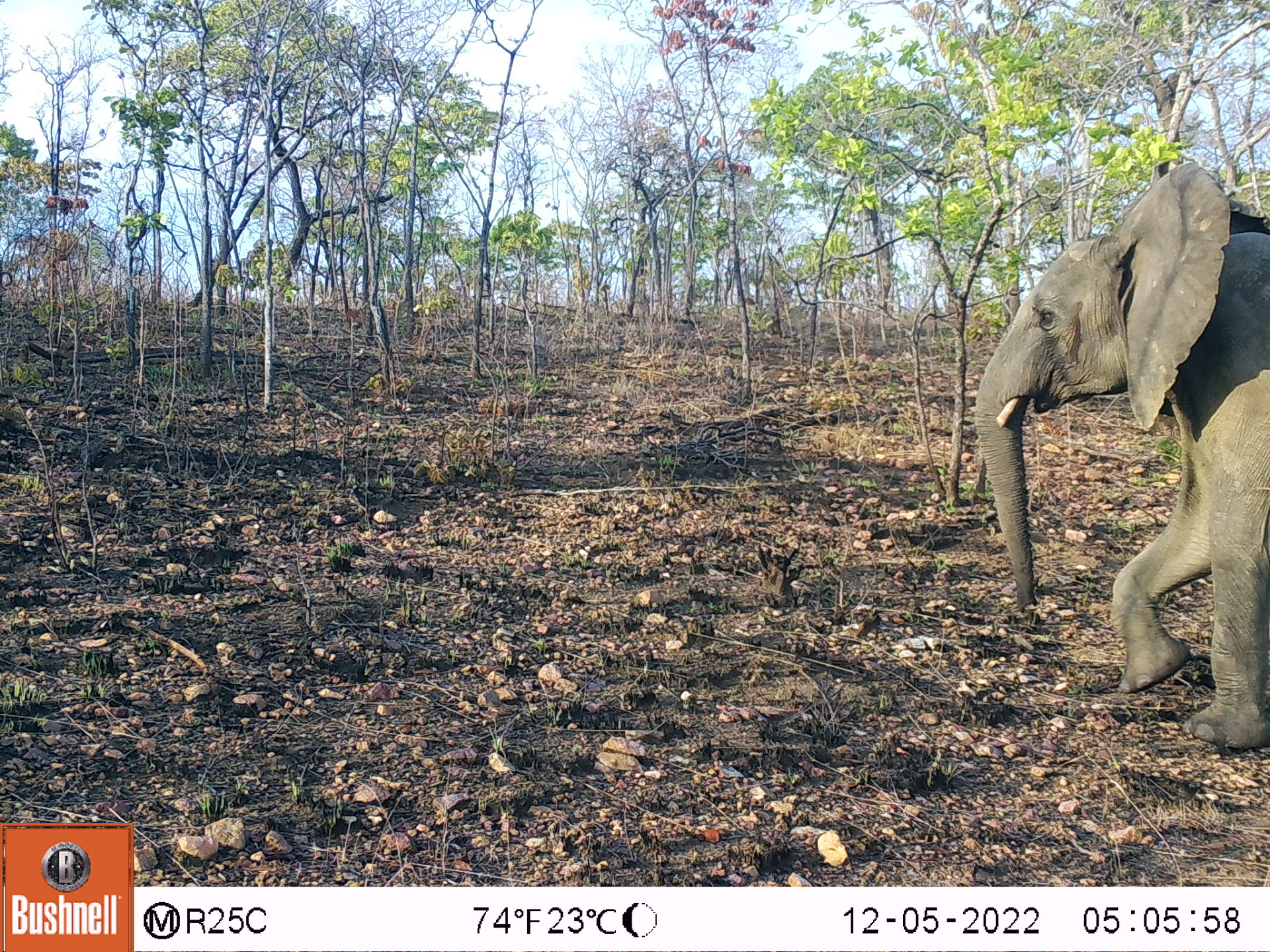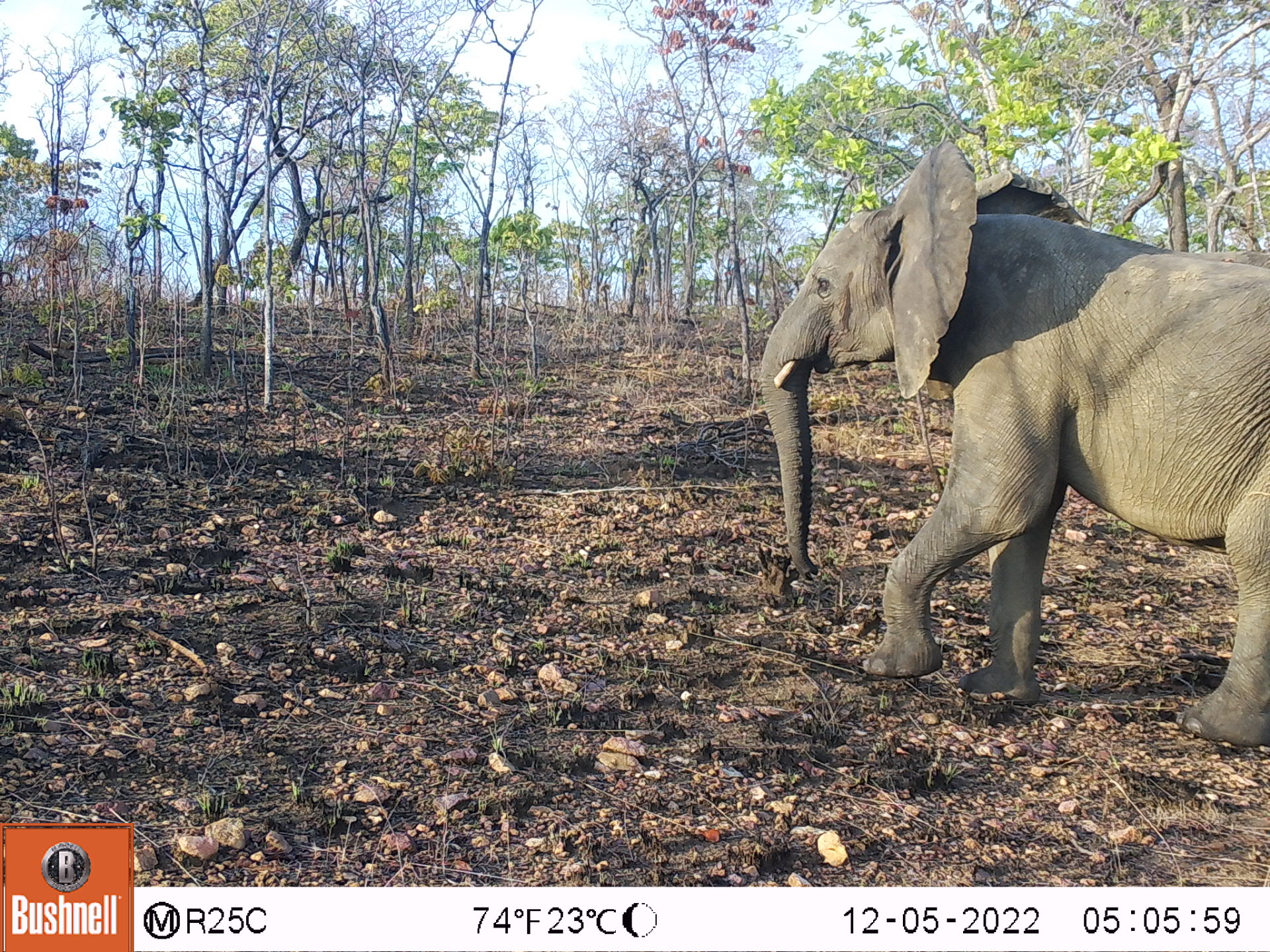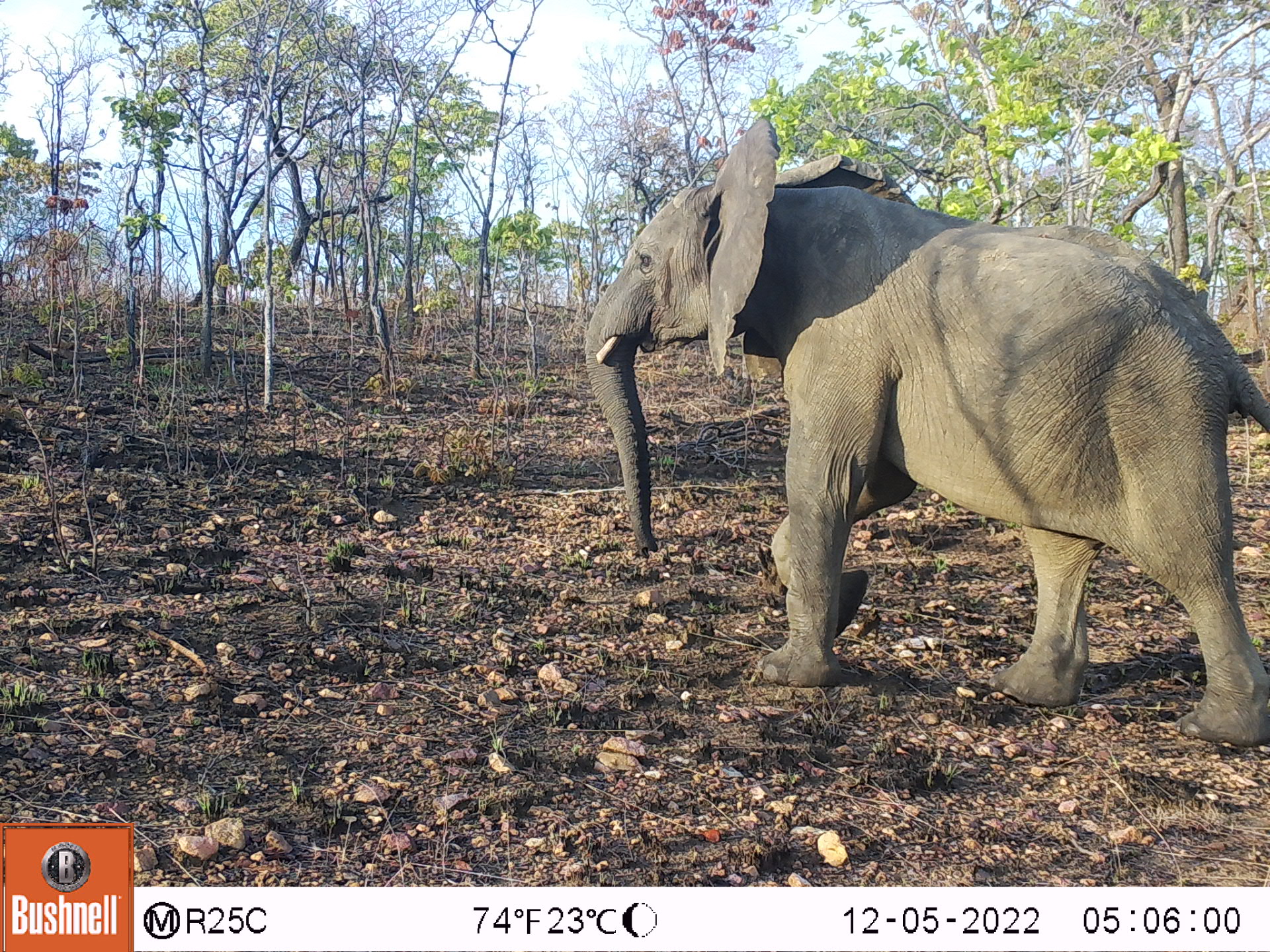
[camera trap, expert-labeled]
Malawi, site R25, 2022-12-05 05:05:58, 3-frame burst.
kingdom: Animalia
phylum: Chordata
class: Mammalia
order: Proboscidea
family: Elephantidae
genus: Loxodonta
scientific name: Loxodonta africana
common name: african savanna elephant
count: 1